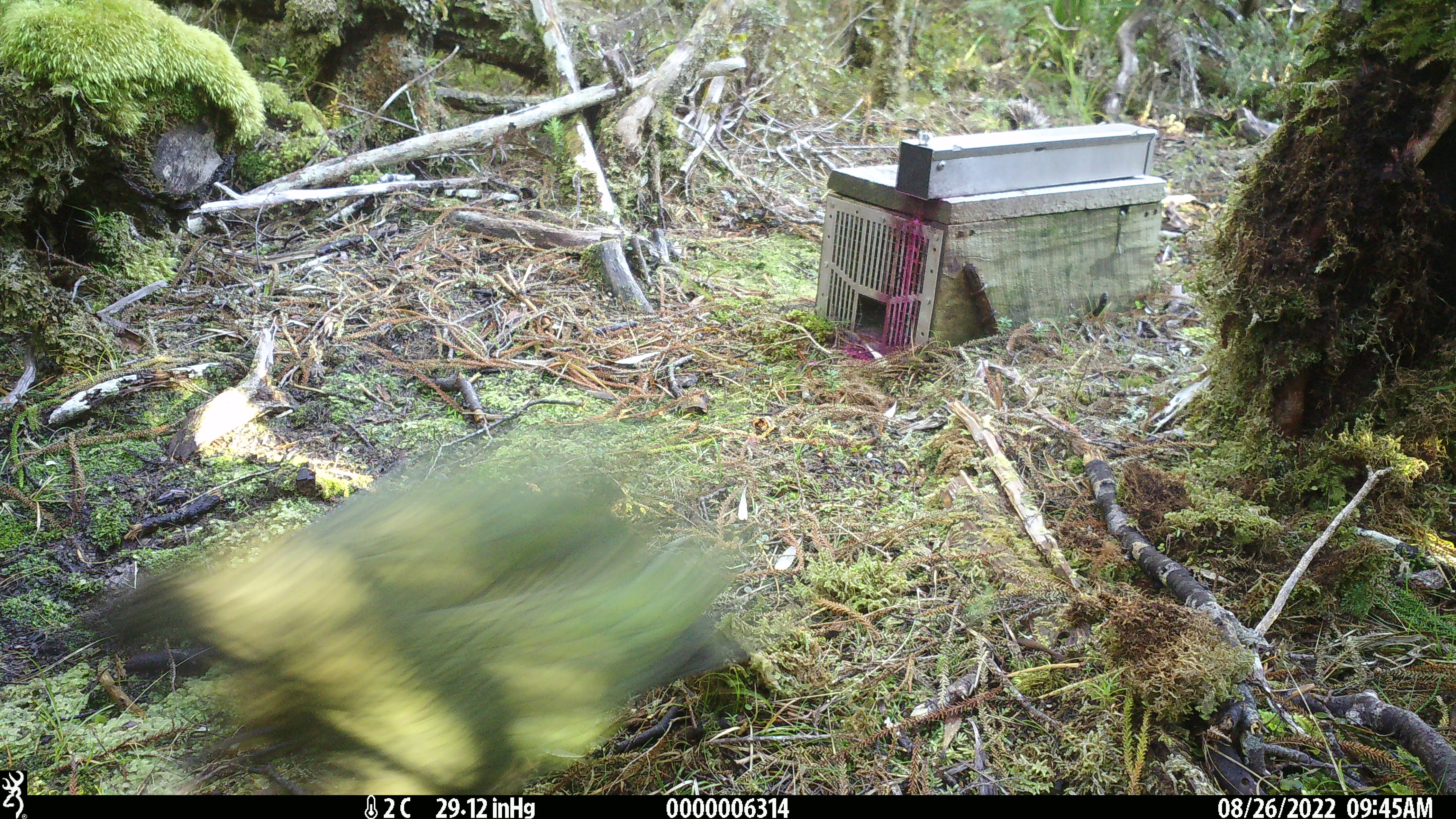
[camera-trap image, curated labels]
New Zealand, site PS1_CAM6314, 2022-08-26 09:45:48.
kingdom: Animalia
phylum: Chordata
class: Aves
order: Psittaciformes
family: Strigopidae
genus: Nestor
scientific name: Nestor notabilis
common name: kea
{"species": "kea (Nestor notabilis)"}